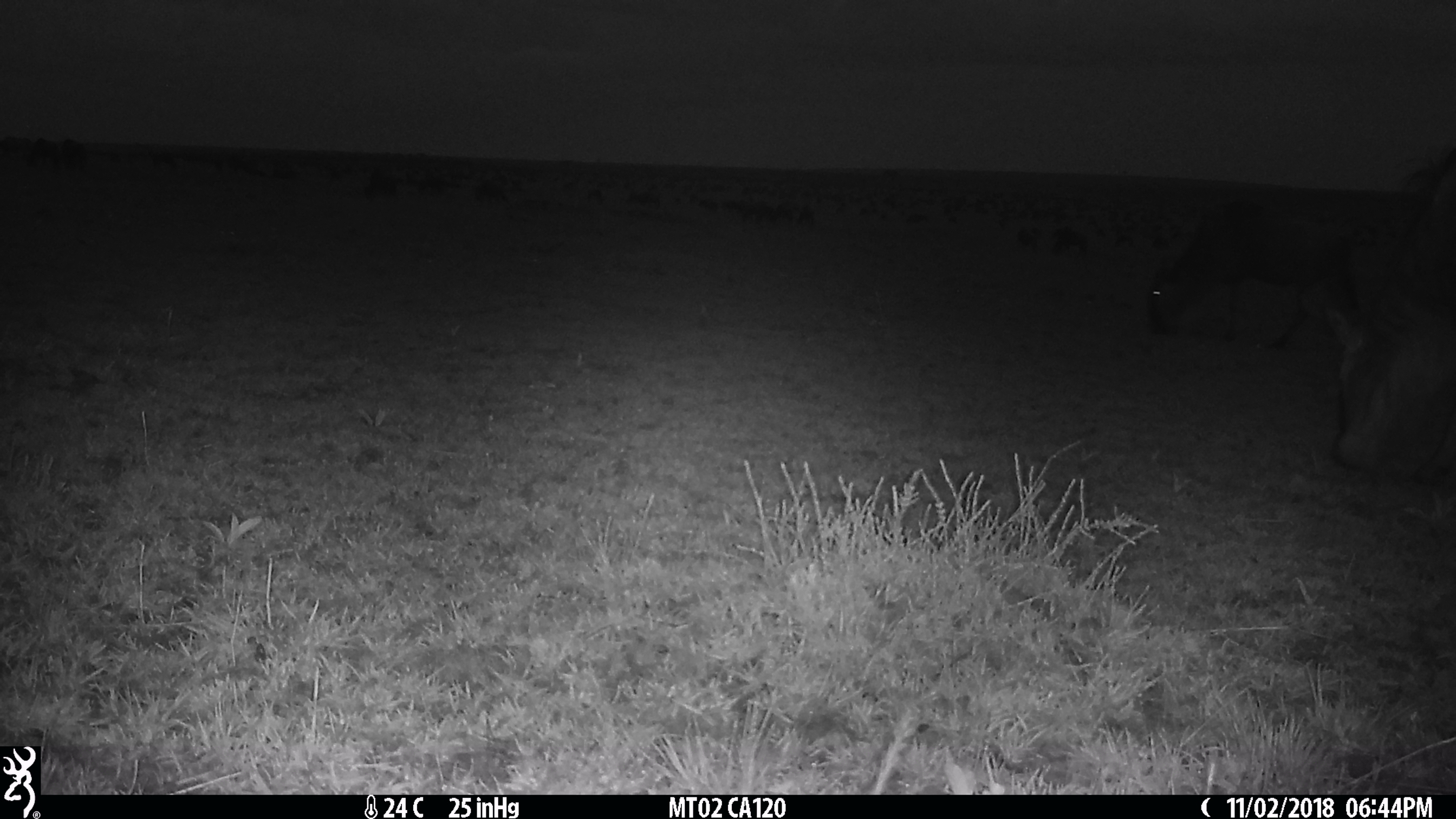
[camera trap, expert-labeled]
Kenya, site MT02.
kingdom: Animalia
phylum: Chordata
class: Mammalia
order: Artiodactyla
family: Bovidae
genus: Connochaetes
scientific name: Connochaetes taurinus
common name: blue wildebeest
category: wildebeest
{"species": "wildebeest (blue wildebeest) (Connochaetes taurinus)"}